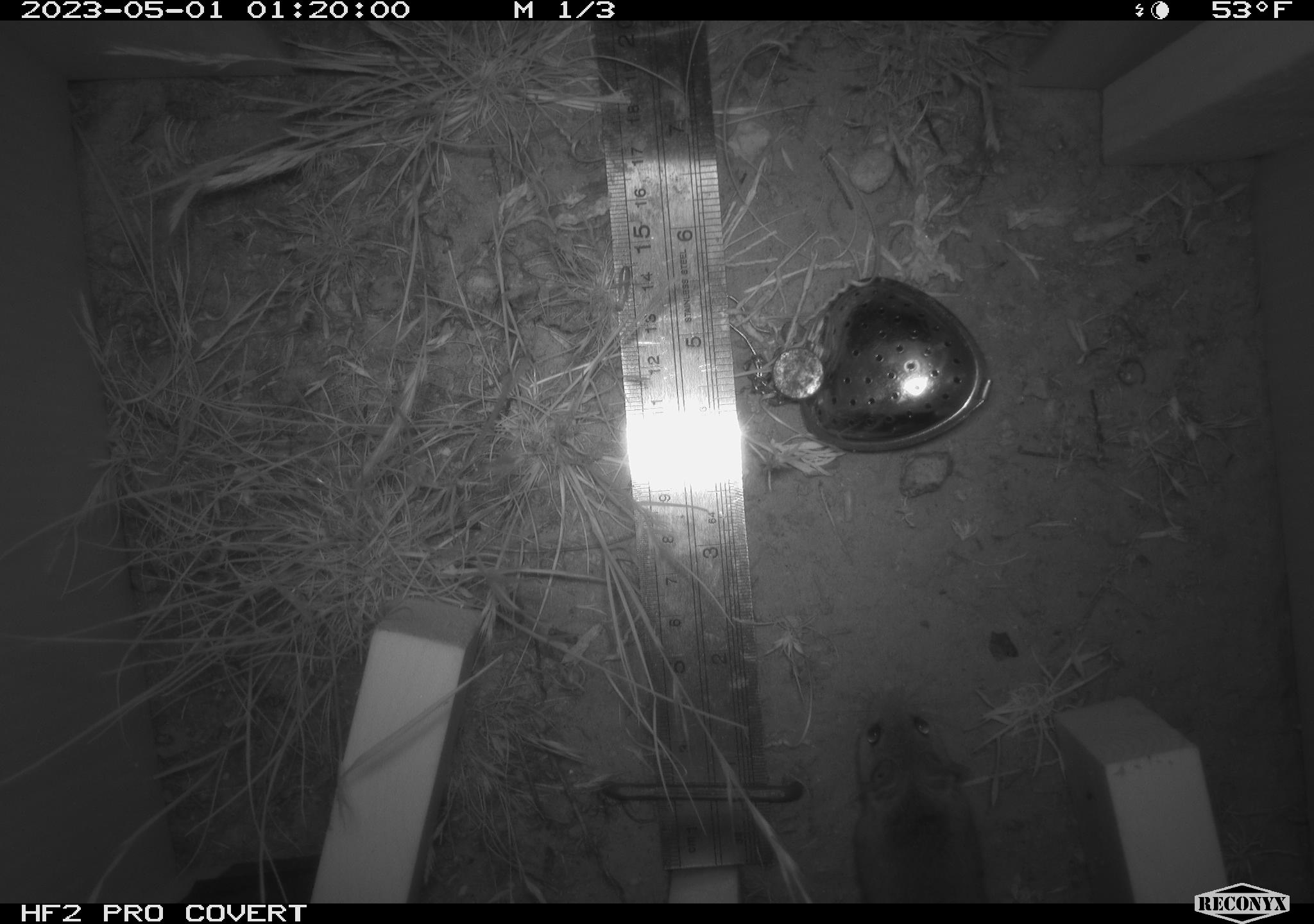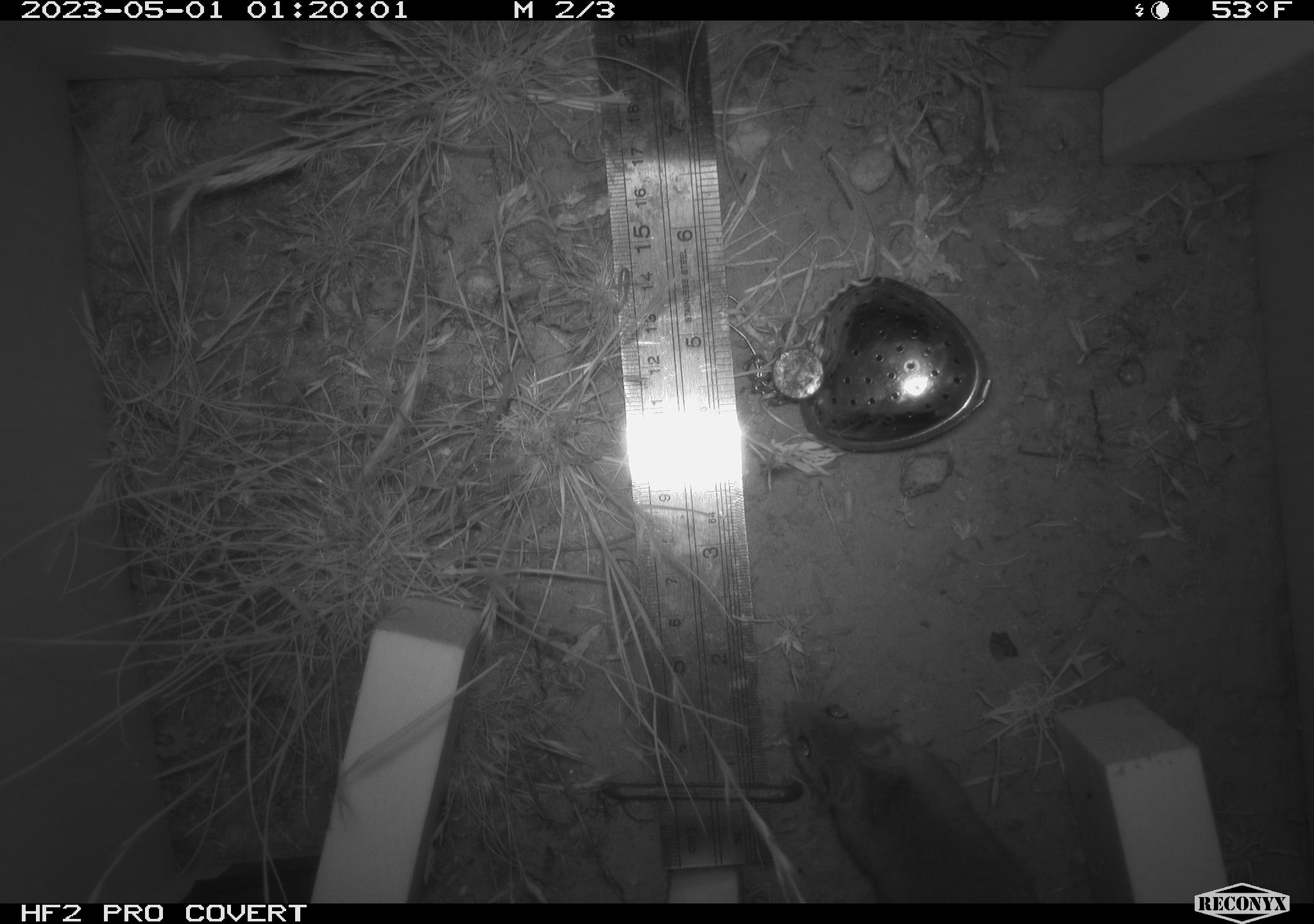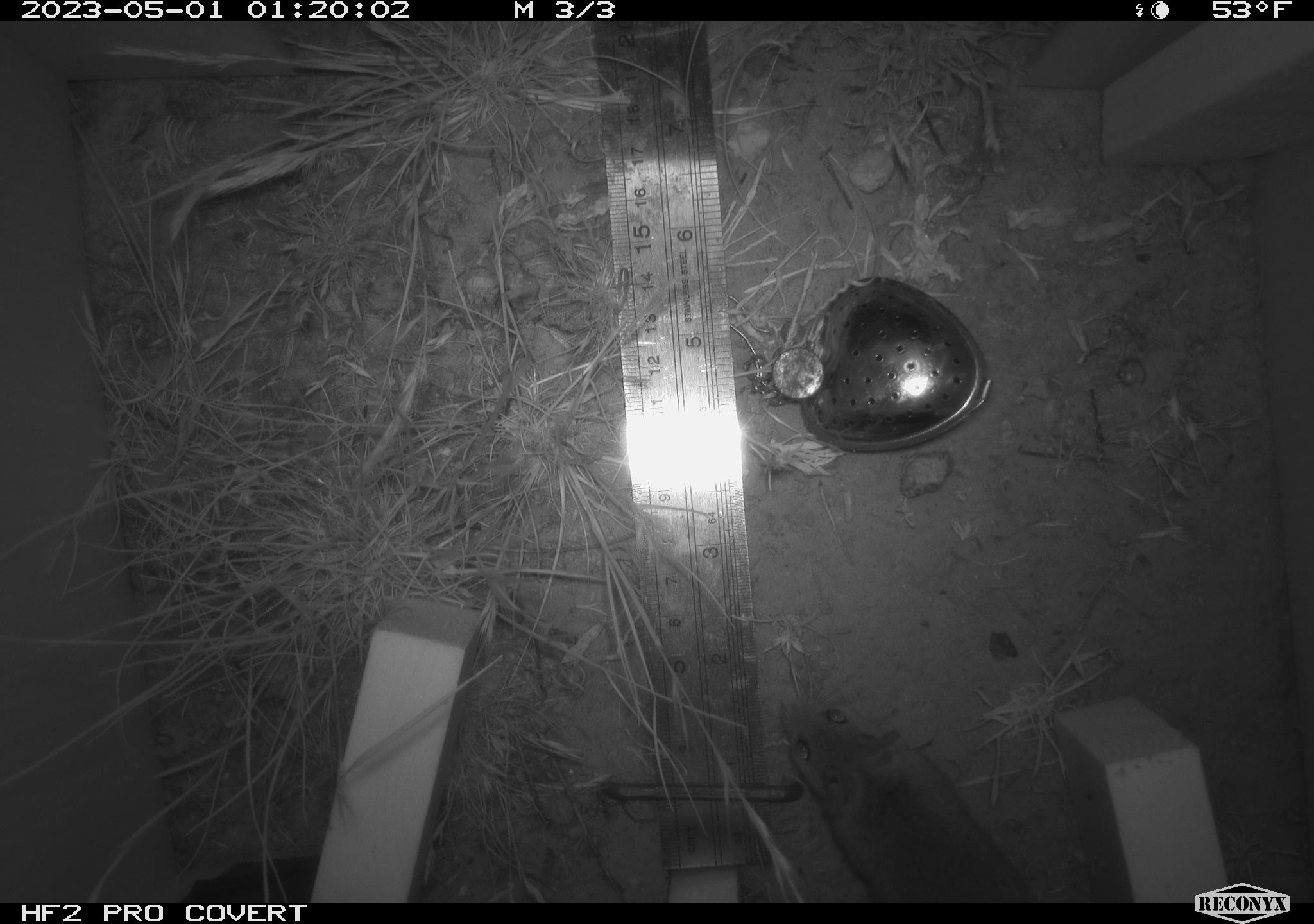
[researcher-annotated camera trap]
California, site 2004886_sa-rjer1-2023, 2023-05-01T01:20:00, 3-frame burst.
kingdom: Animalia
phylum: Chordata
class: Mammalia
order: Rodentia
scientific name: Rodentia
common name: mouse species